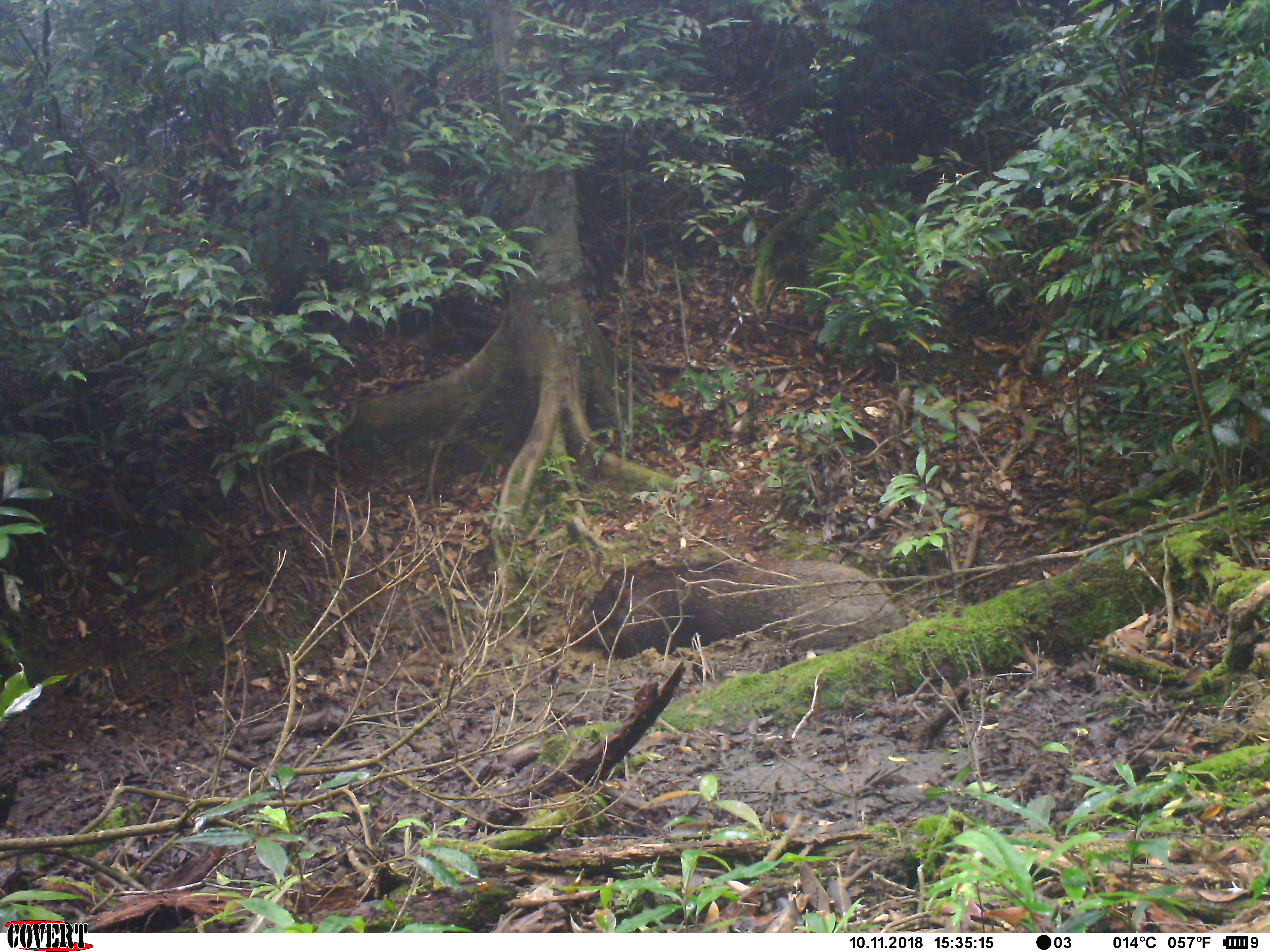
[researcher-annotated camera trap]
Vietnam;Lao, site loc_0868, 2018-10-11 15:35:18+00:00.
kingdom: Animalia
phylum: Chordata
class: Mammalia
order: Artiodactyla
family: Suidae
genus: Sus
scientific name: Sus scrofa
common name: eurasian wild pig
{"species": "eurasian wild pig (Sus scrofa)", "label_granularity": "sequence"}